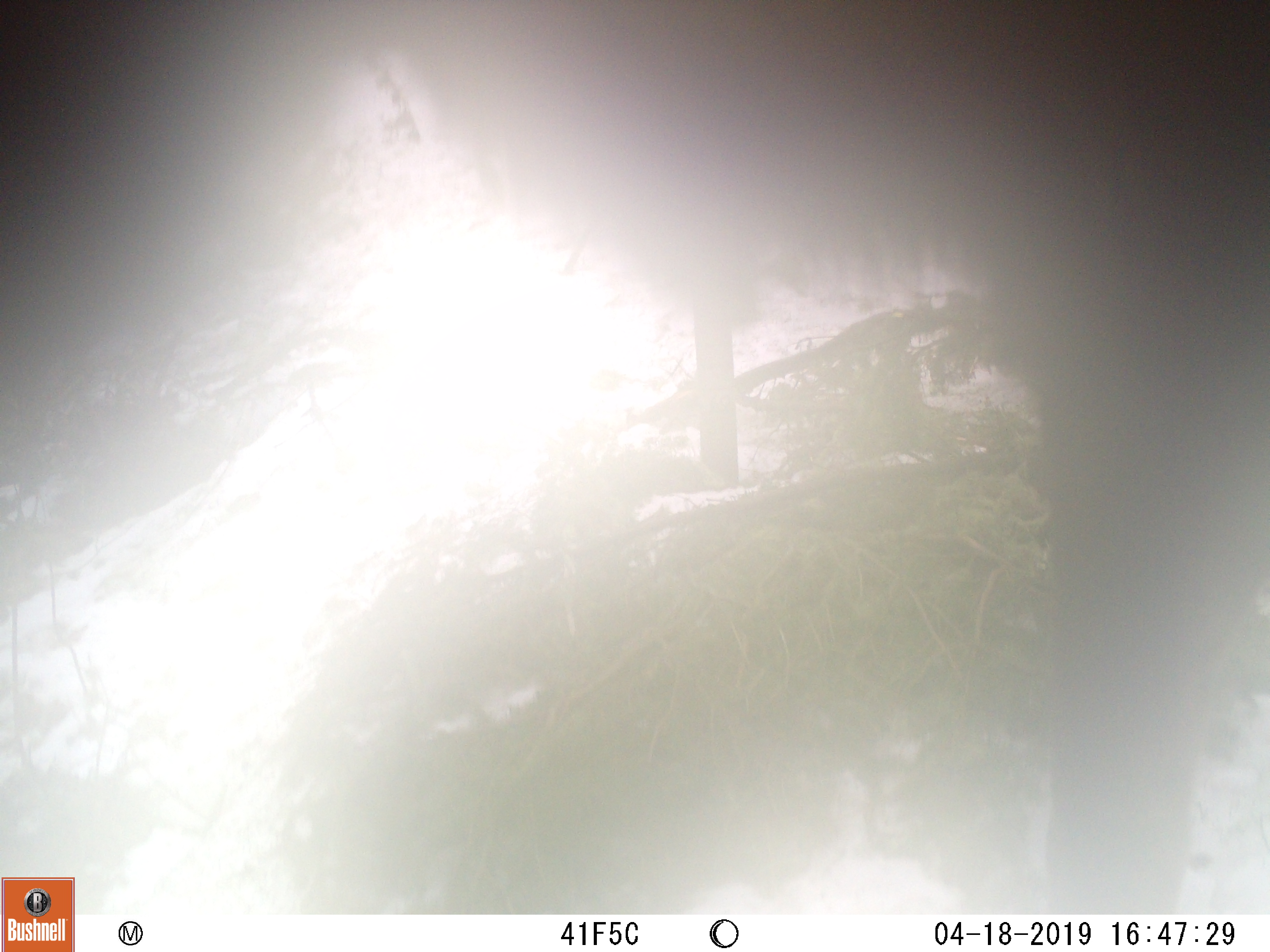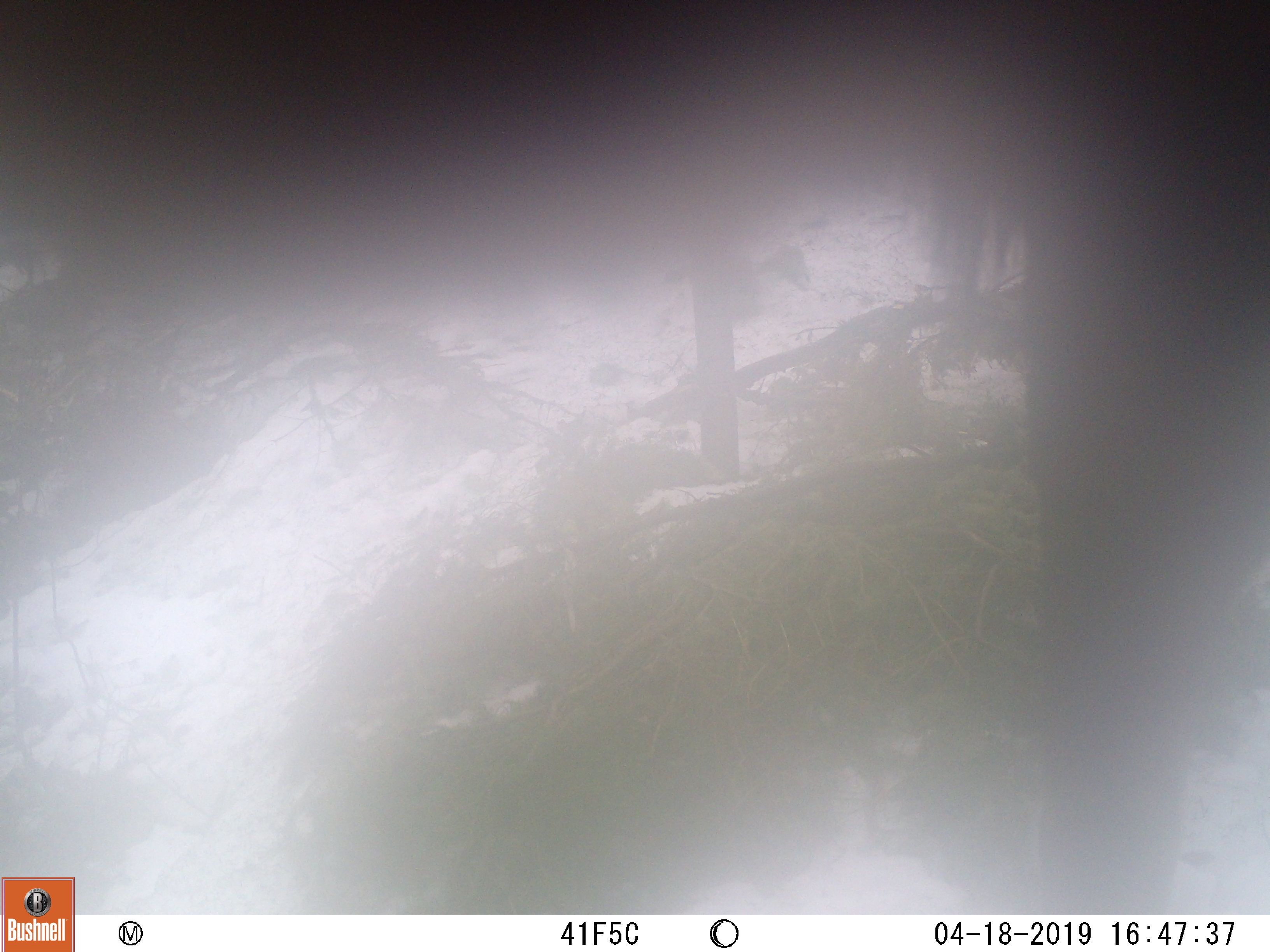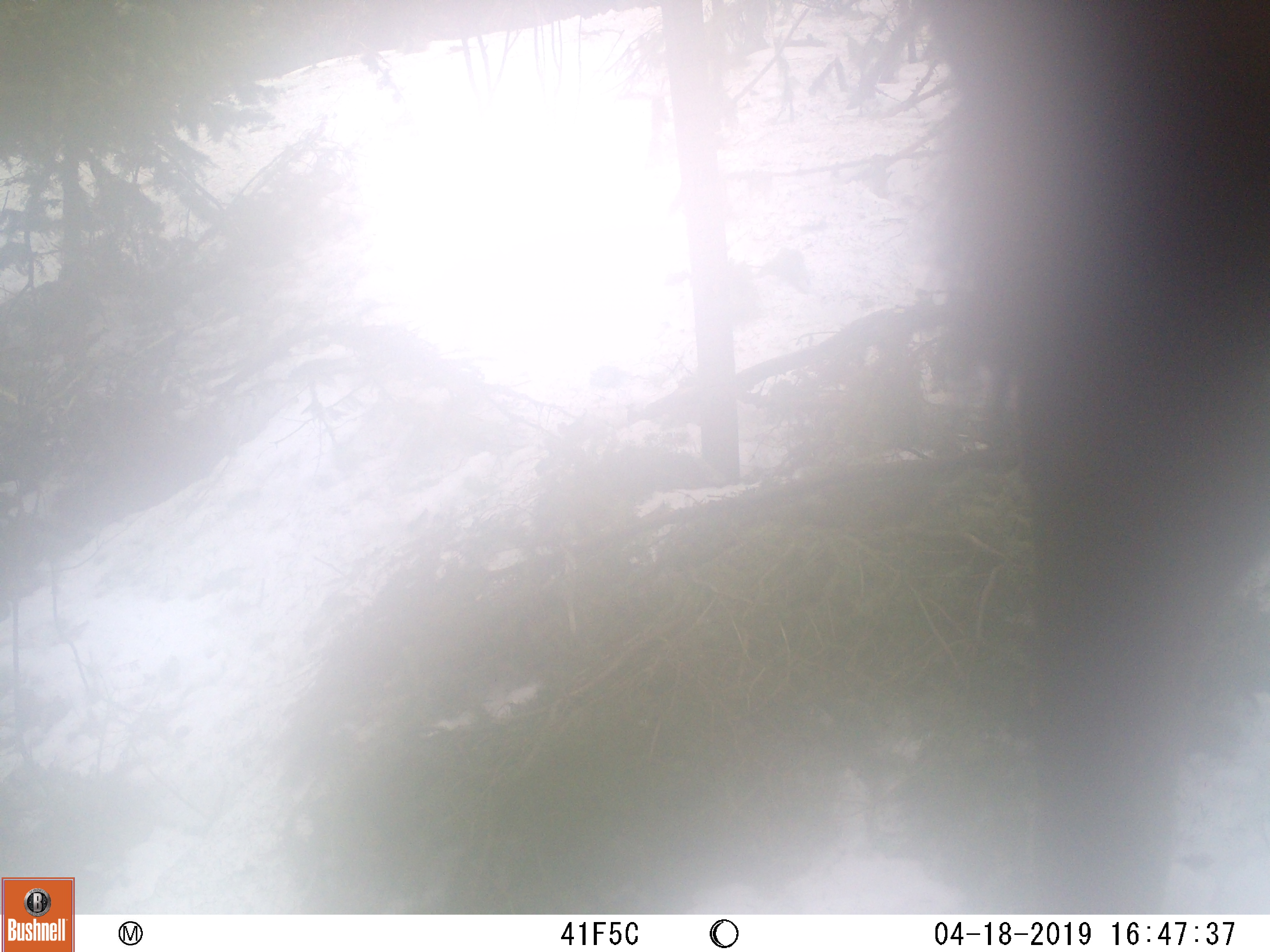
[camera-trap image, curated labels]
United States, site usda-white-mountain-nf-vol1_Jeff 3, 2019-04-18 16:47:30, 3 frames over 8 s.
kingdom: Animalia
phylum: Chordata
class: Mammalia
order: Artiodactyla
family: Cervidae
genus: Alces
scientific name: Alces alces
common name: moose